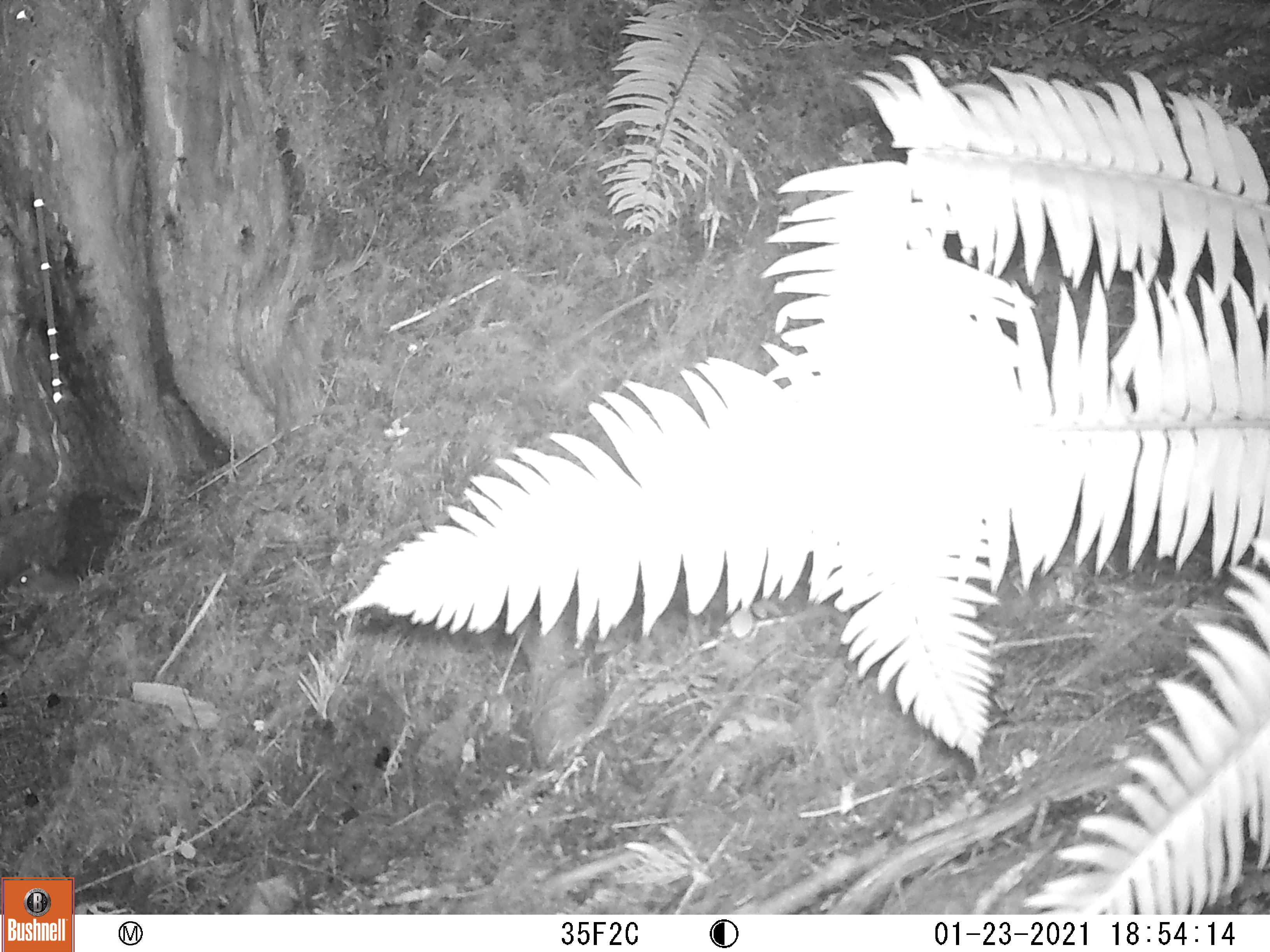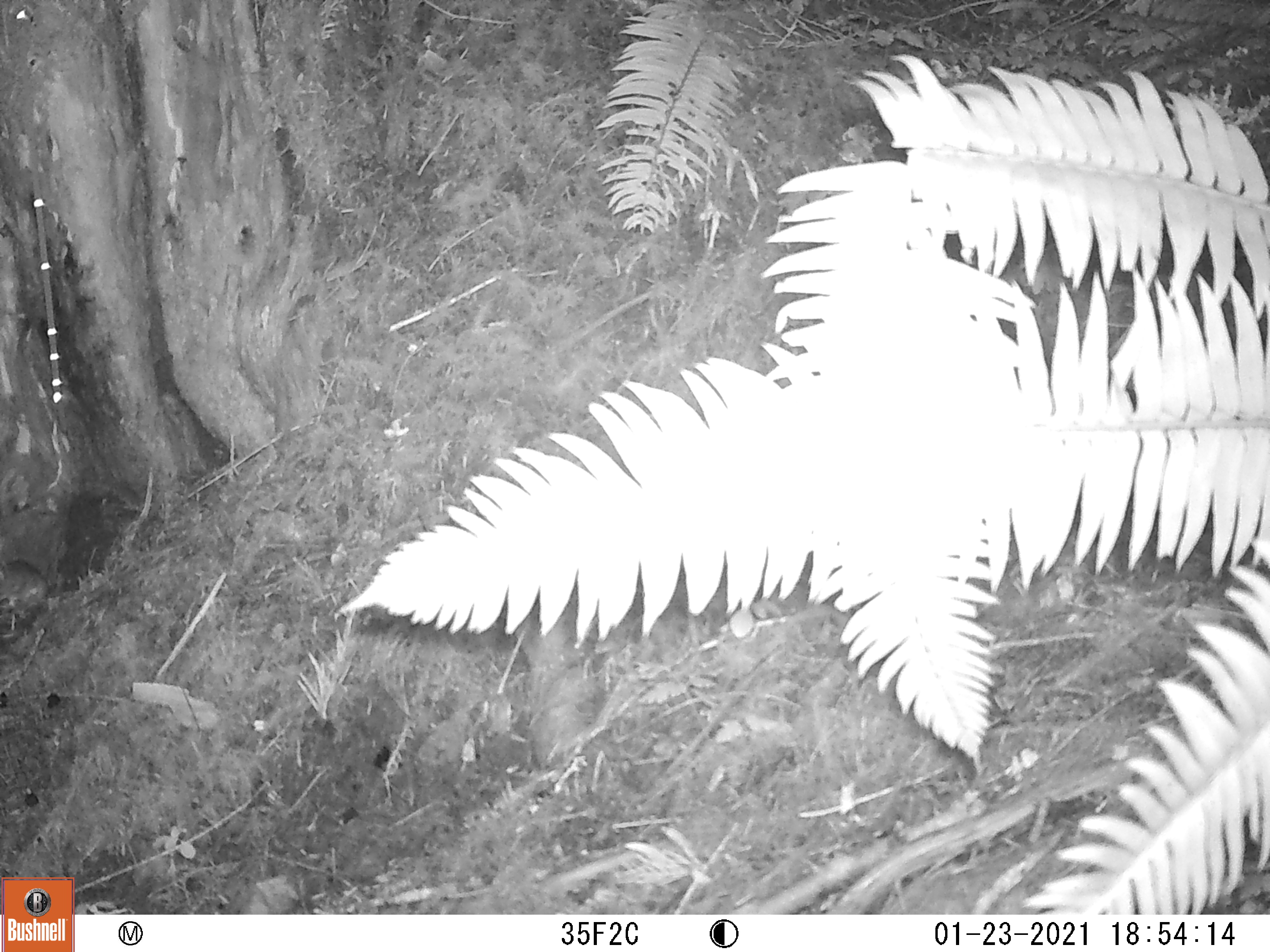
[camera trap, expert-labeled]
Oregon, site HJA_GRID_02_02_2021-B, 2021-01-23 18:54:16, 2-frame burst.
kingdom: Animalia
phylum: Chordata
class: Mammalia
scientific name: Mammalia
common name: small mammal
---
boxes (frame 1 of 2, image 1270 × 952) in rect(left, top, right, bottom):
small mammal: rect(2, 552, 77, 621)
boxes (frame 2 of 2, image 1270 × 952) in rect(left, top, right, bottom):
small mammal: rect(0, 550, 57, 623)